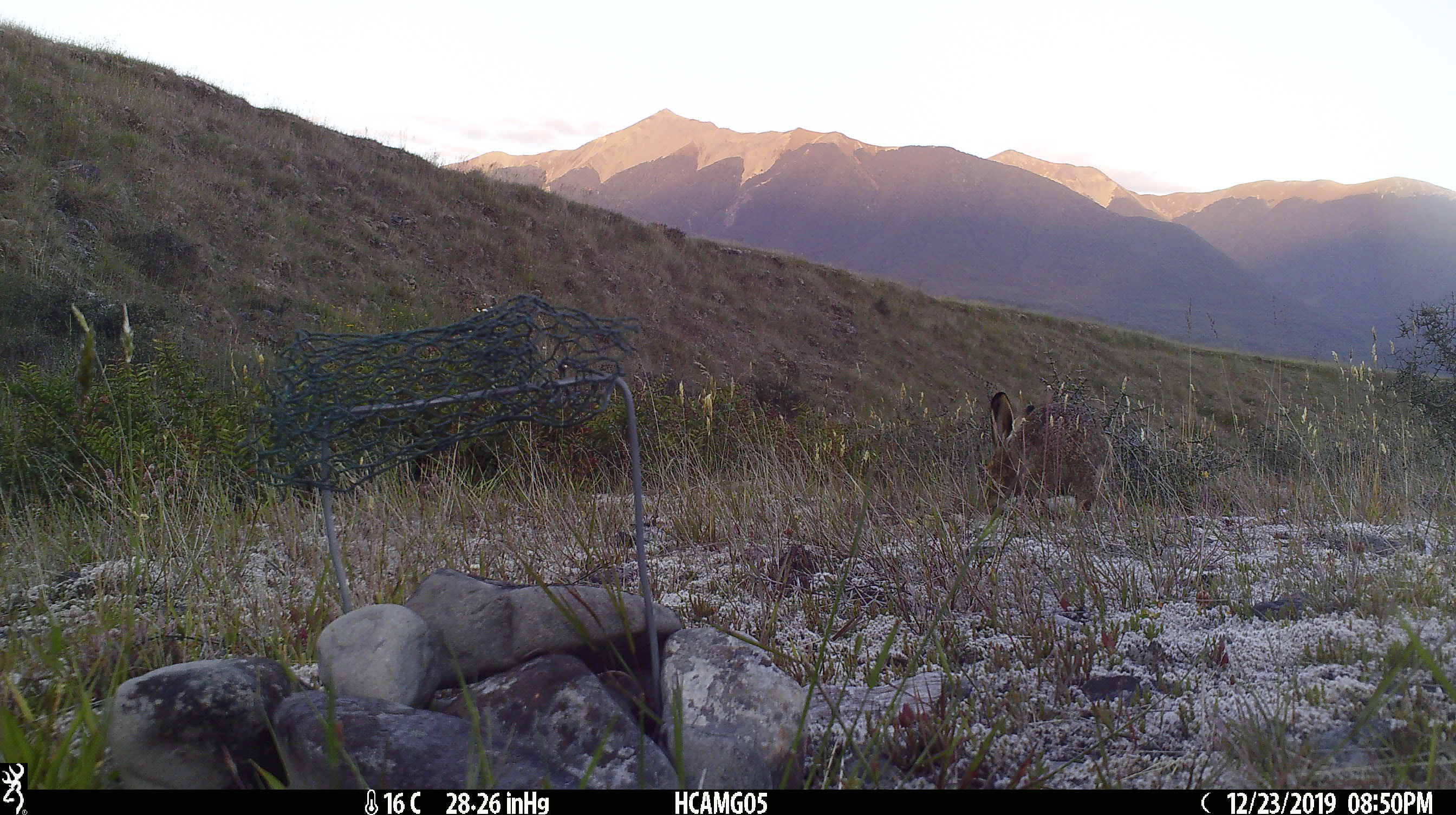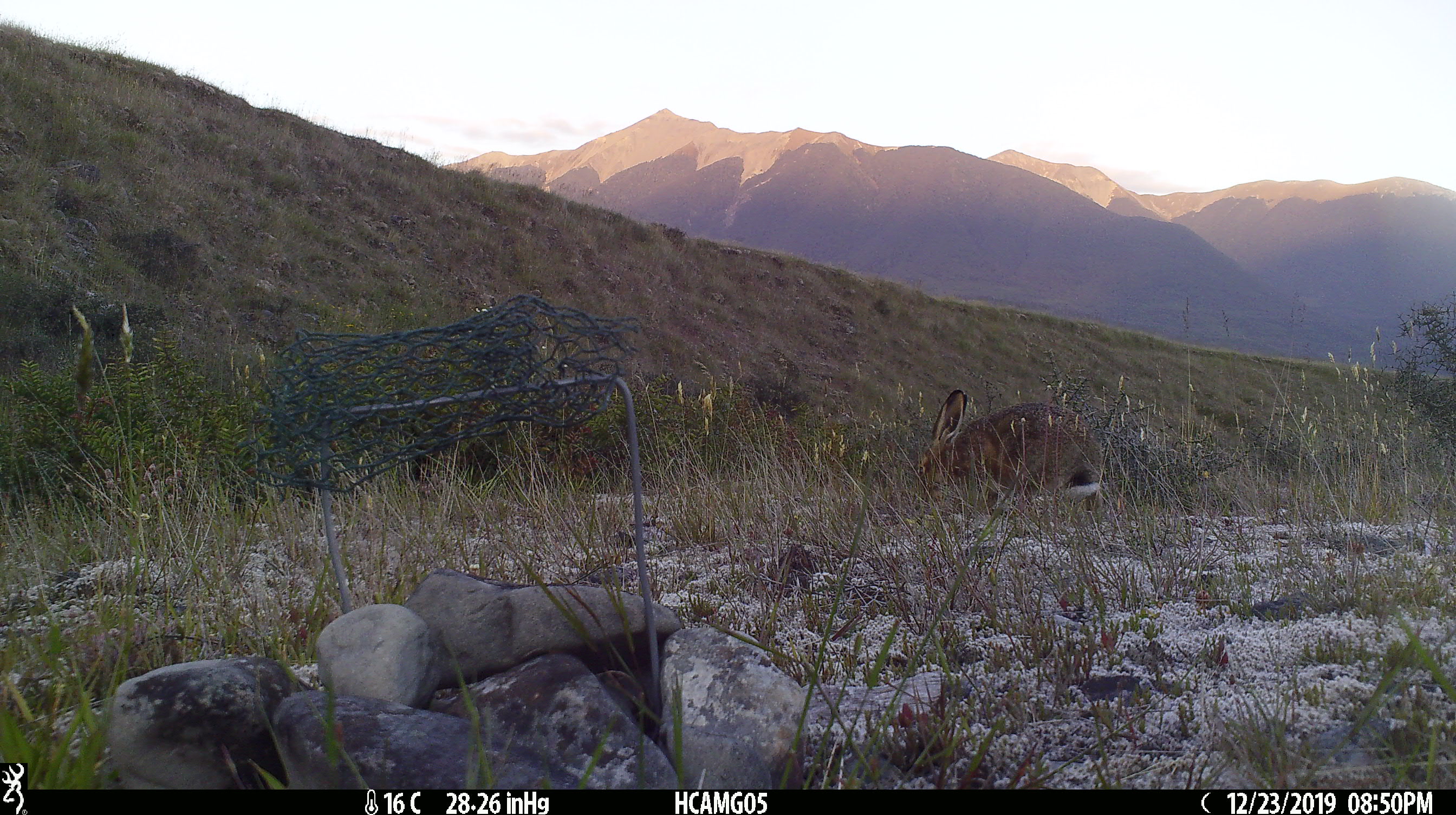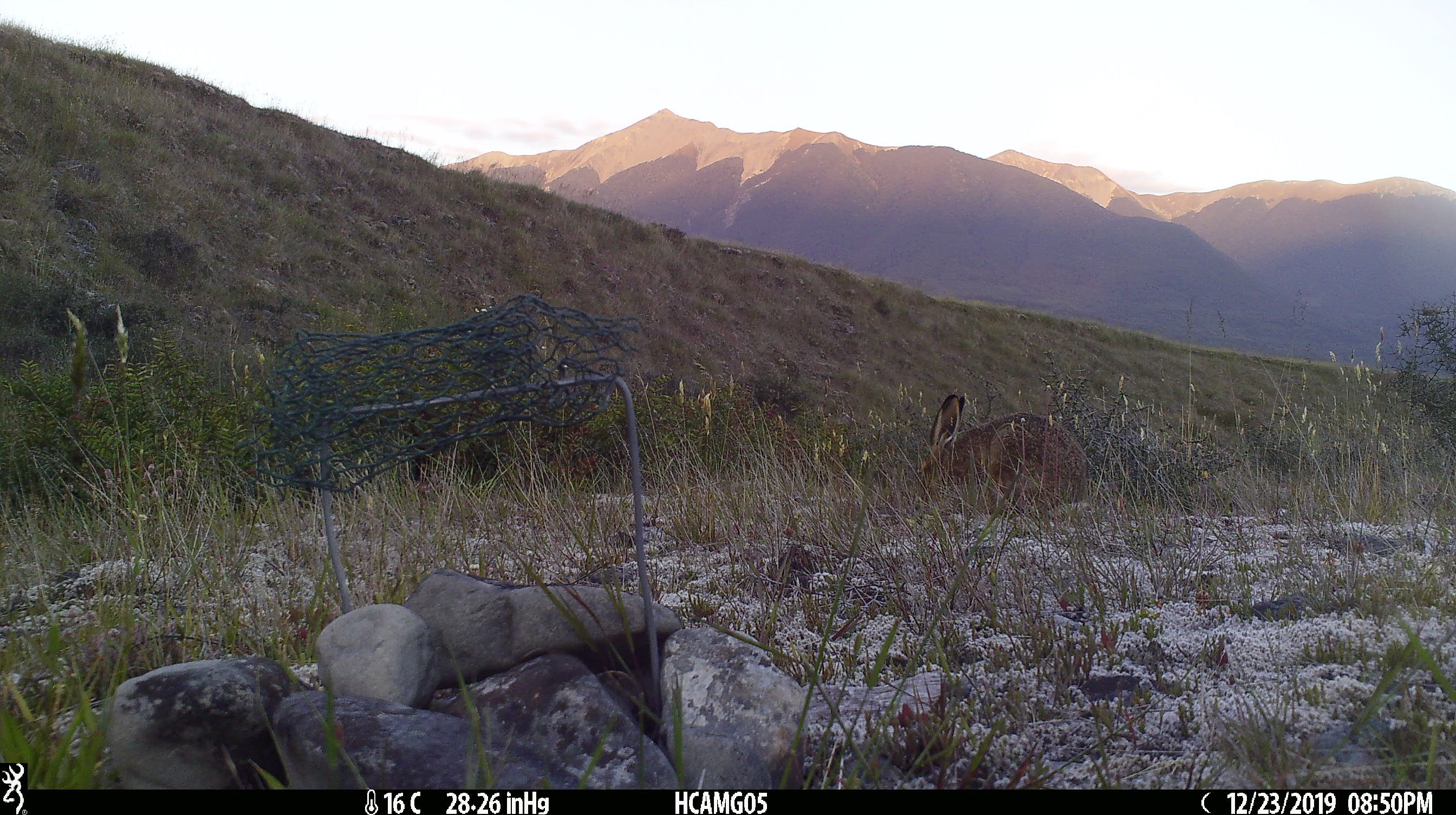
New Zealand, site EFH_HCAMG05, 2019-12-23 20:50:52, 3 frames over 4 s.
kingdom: Animalia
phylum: Chordata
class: Mammalia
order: Lagomorpha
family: Leporidae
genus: Lepus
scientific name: Lepus europaeus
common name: brown hare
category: hare